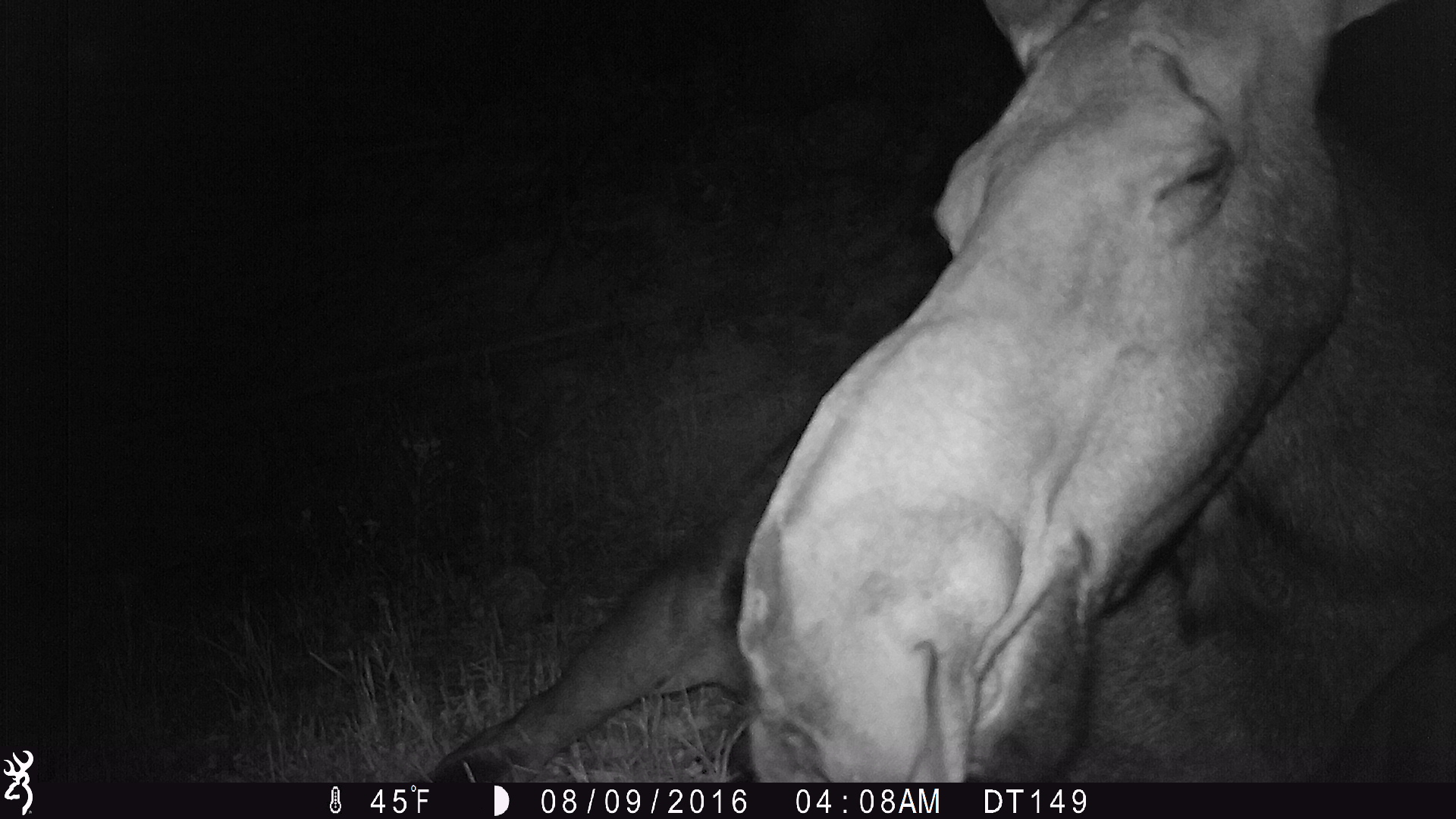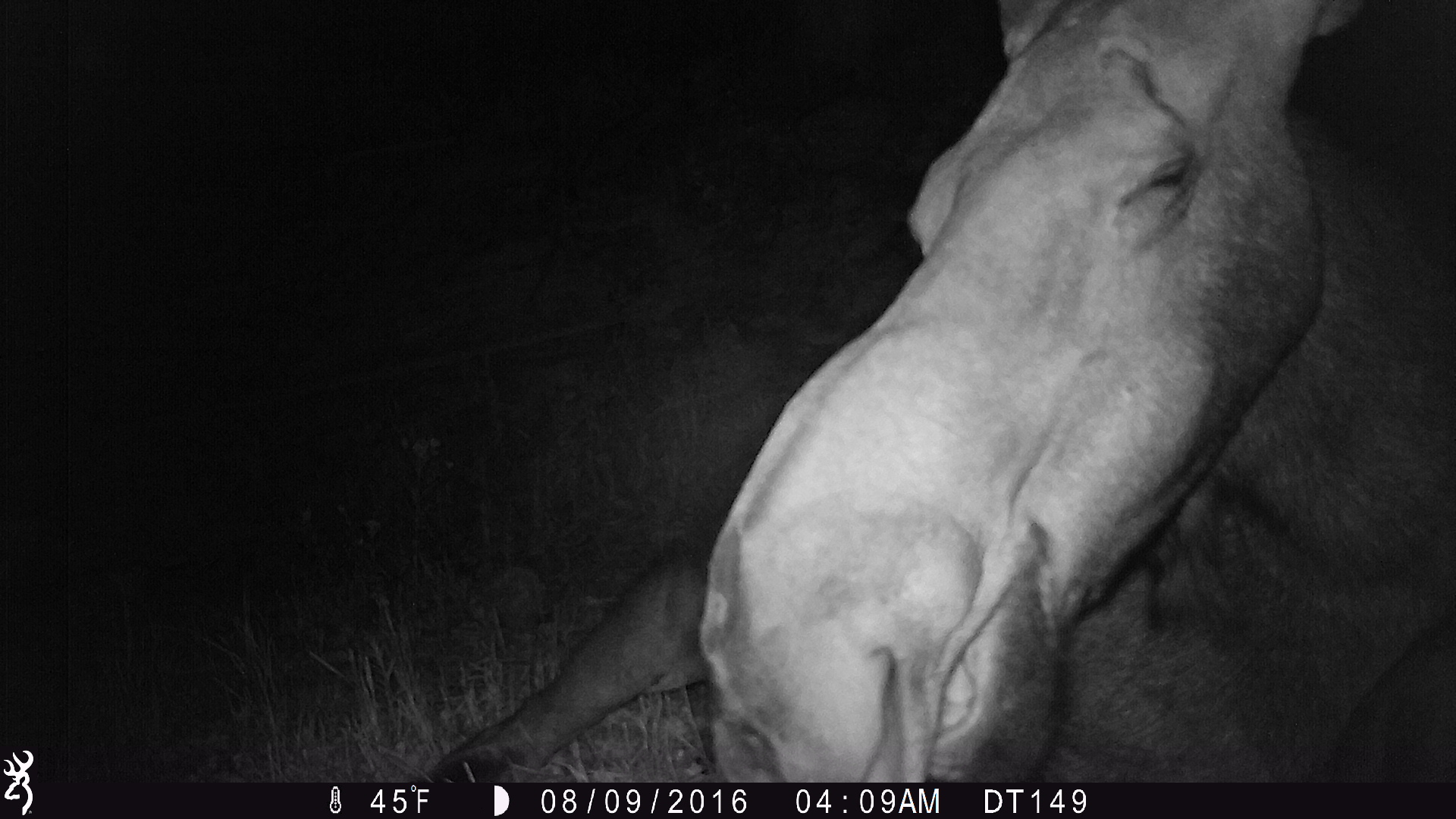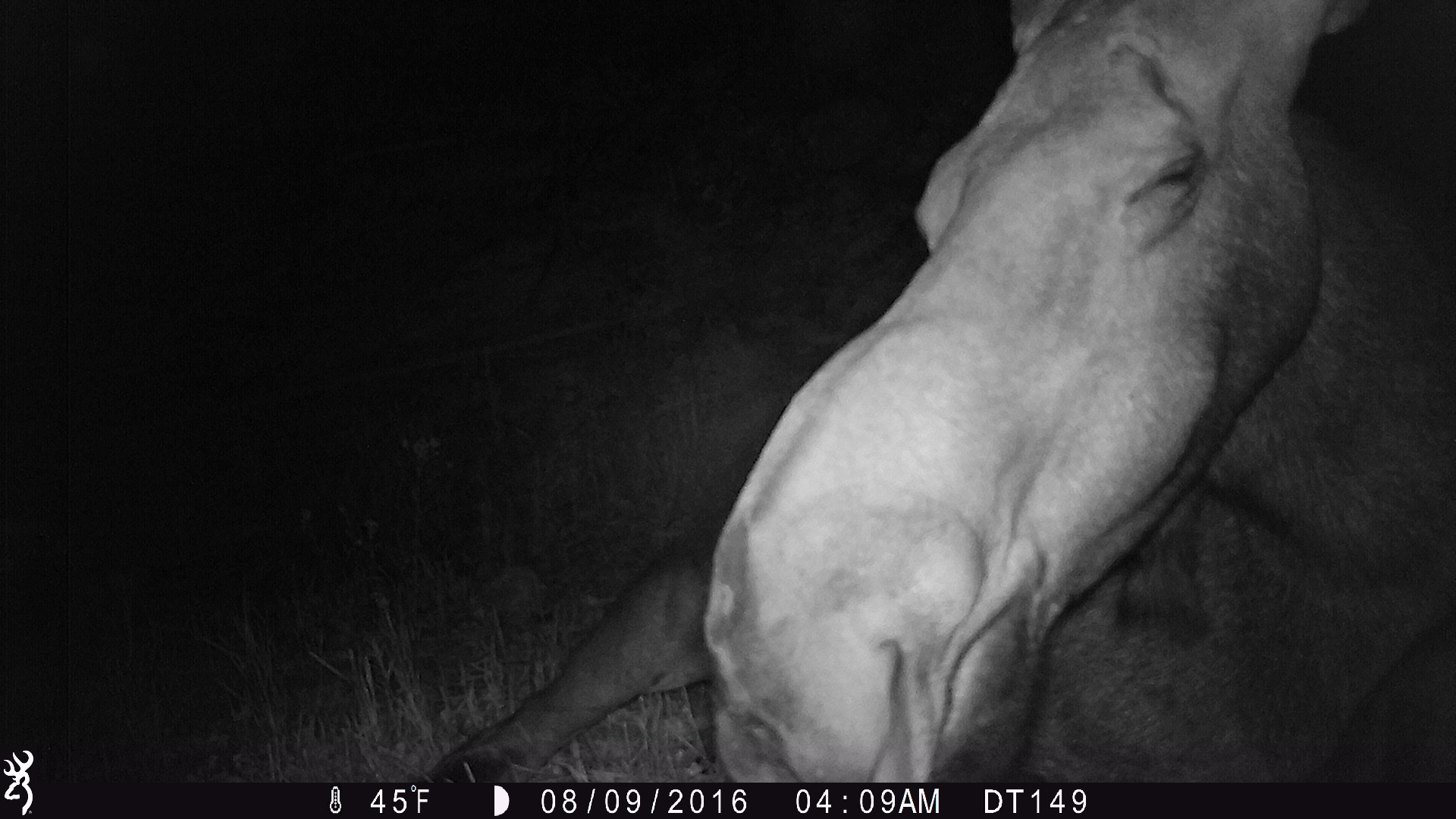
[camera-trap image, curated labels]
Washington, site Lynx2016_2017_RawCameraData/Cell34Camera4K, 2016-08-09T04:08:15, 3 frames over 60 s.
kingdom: Animalia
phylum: Chordata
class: Mammalia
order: Artiodactyla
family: Cervidae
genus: Alces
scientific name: Alces alces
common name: moose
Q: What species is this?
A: Alces alces (moose).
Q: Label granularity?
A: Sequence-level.